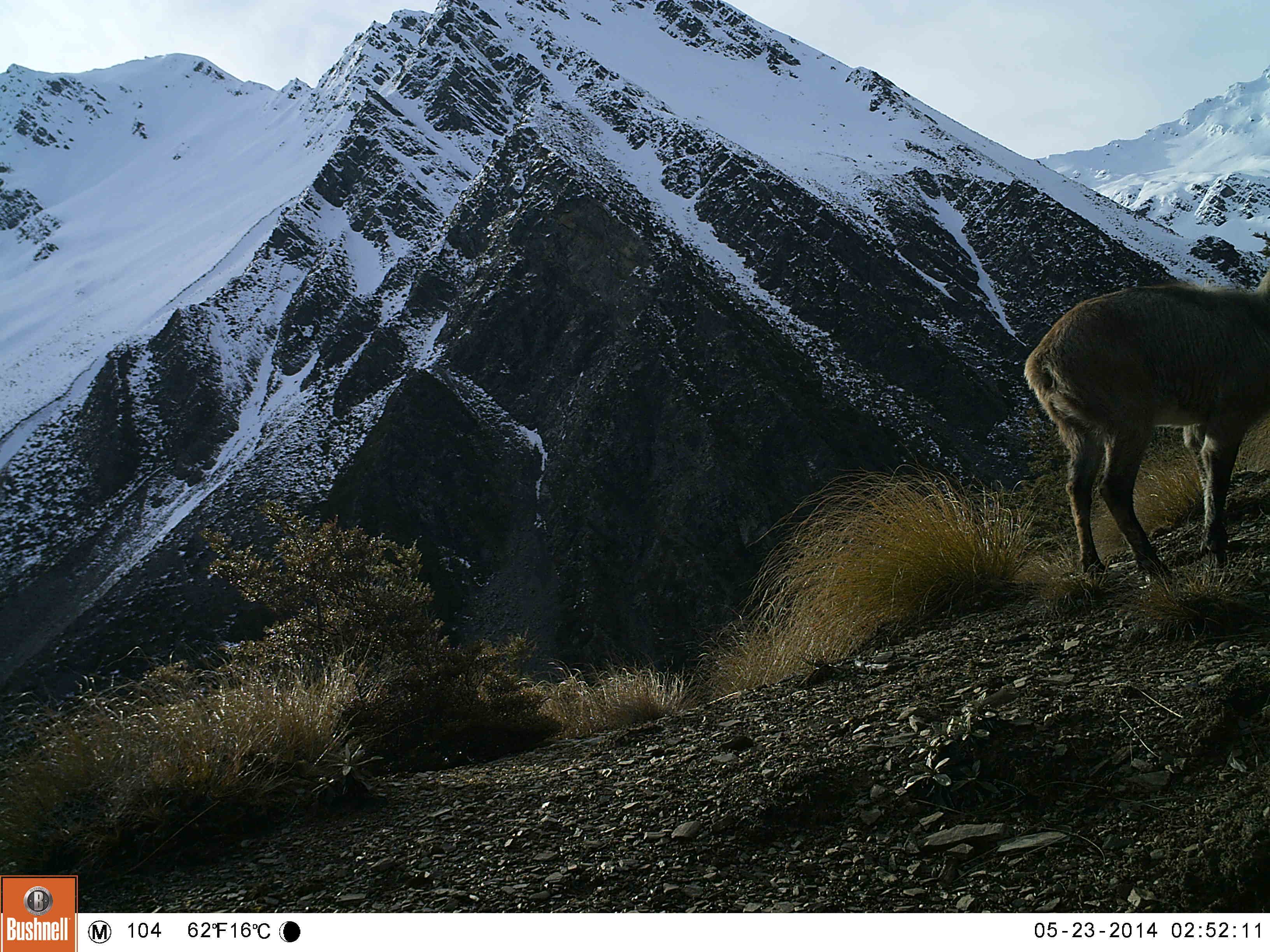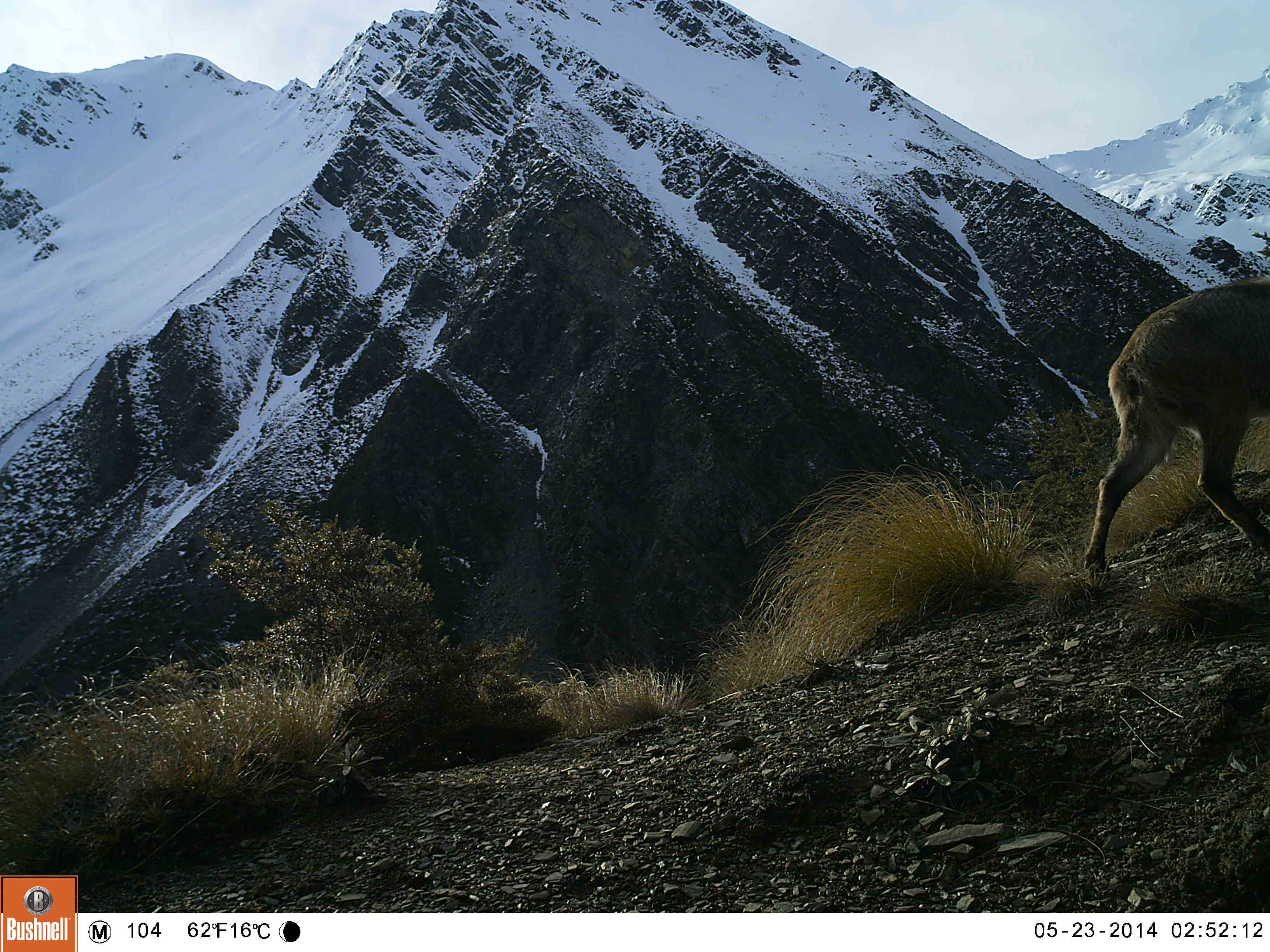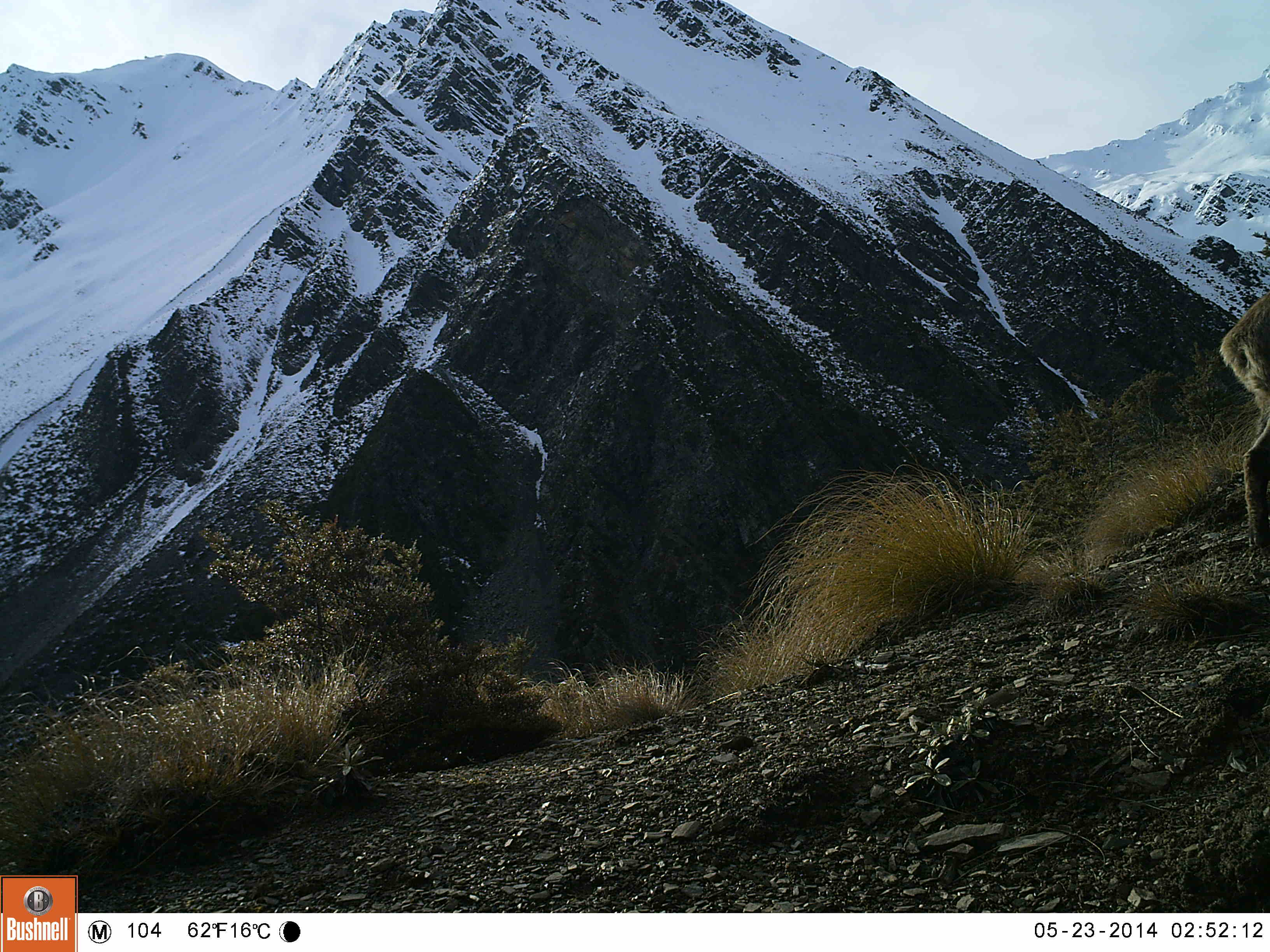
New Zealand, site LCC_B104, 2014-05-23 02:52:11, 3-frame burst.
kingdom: Animalia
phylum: Chordata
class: Mammalia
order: Artiodactyla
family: Bovidae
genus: Nilgiritragus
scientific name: Nilgiritragus hylocrius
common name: tahr